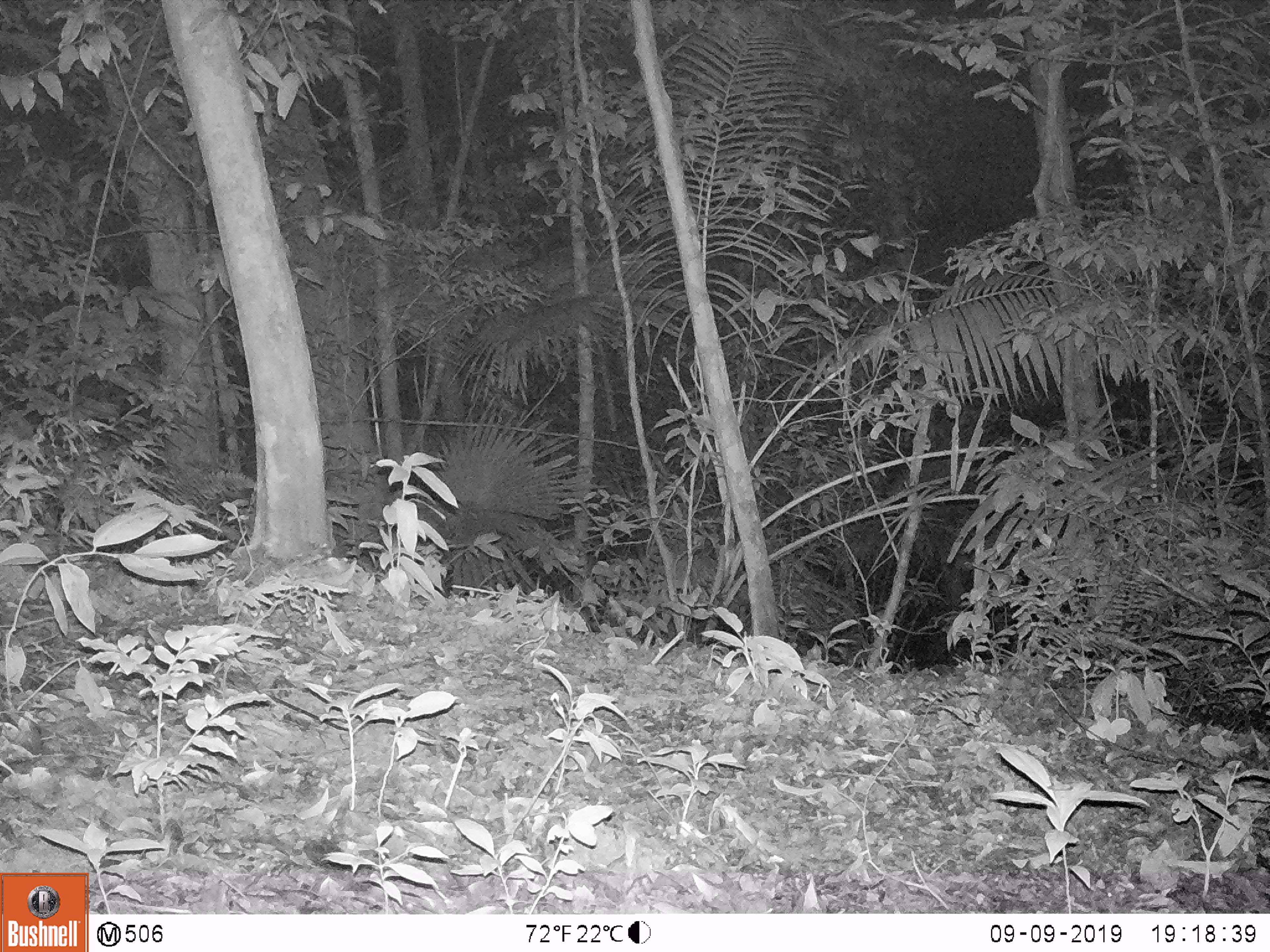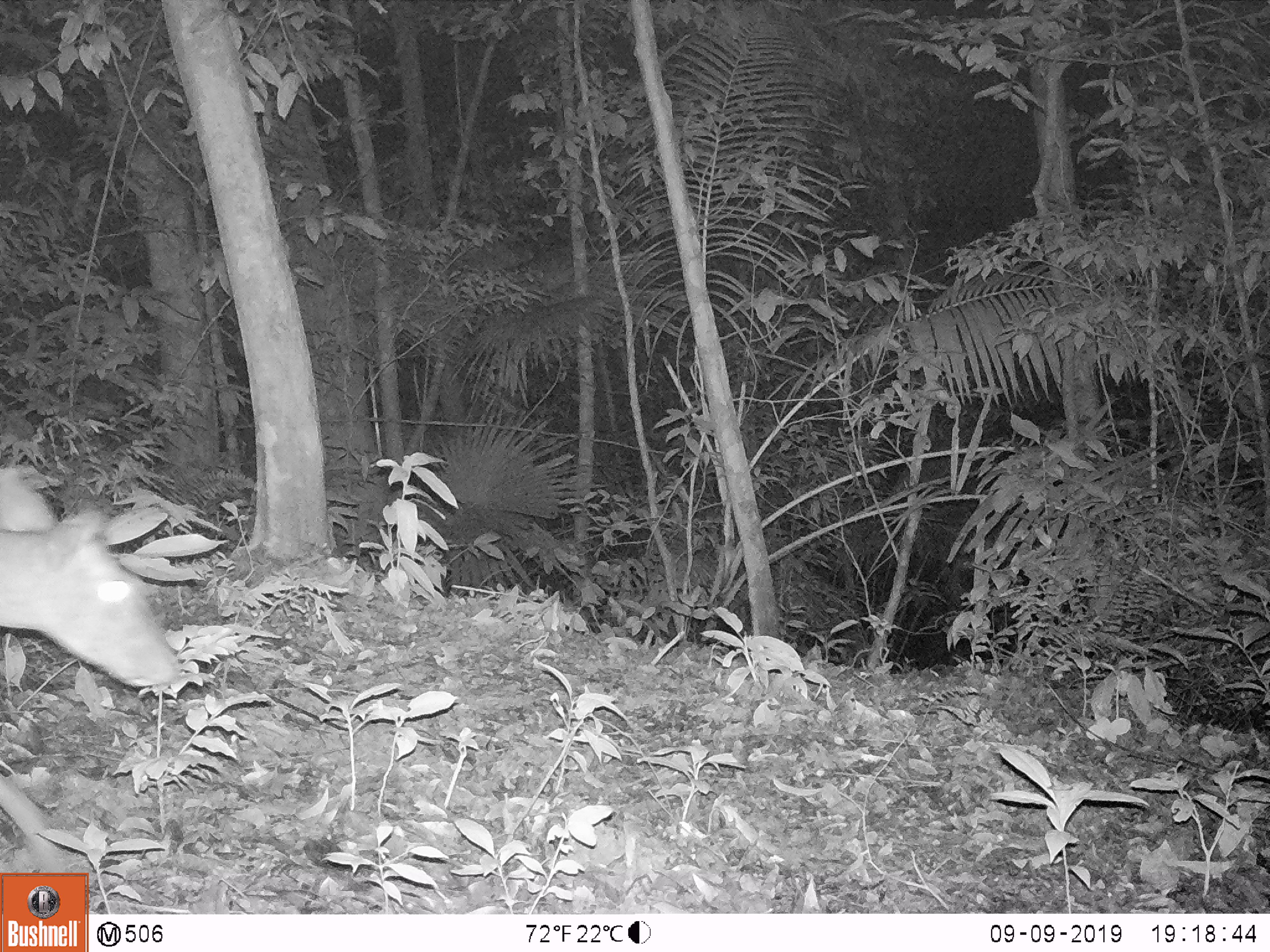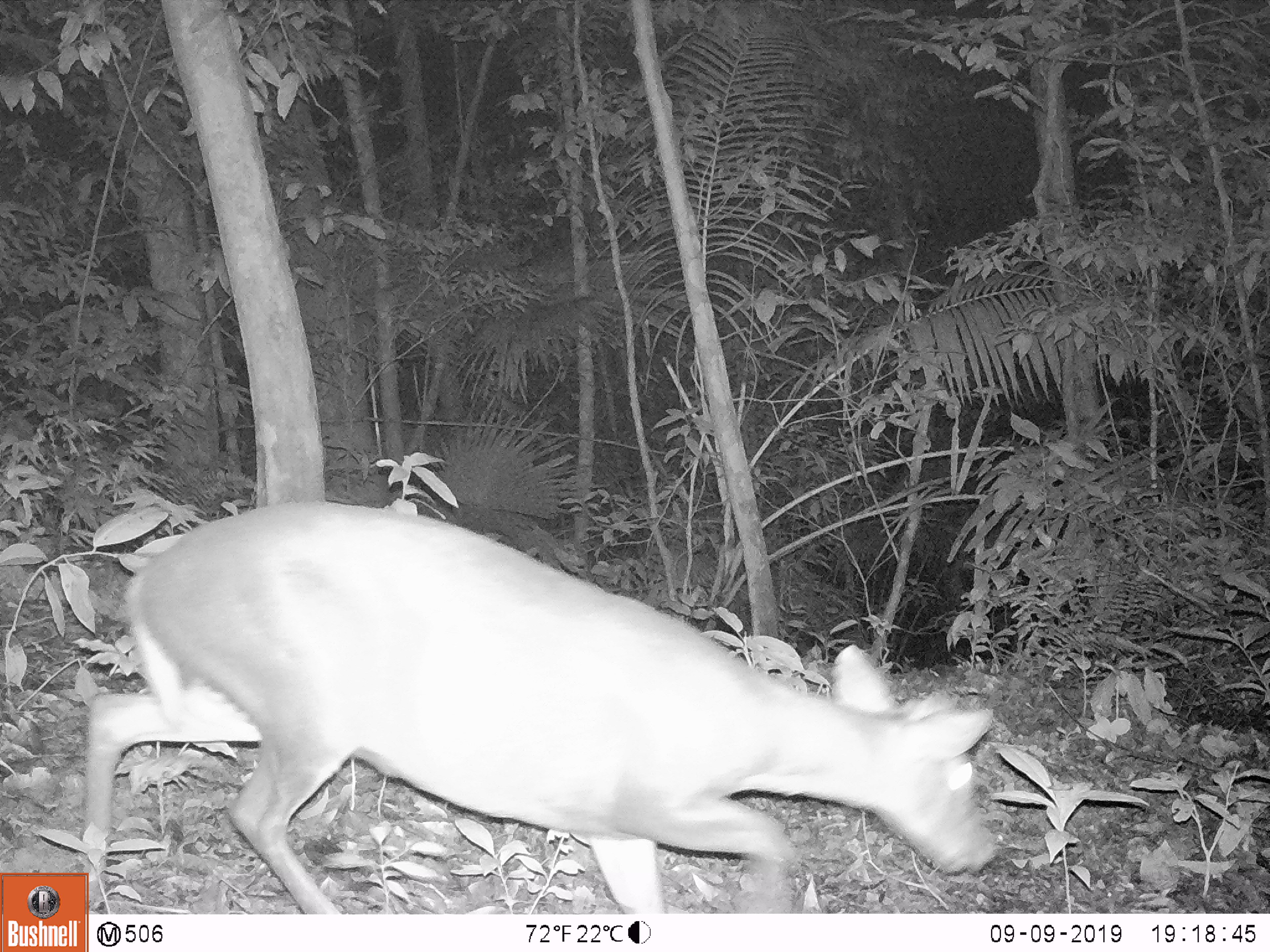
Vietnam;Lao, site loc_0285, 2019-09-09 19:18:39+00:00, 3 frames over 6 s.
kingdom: Animalia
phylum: Chordata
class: Mammalia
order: Artiodactyla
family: Cervidae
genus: Muntiacus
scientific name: Muntiacus rooseveltorum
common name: roosevelt's muntjac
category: roosevelts muntjac group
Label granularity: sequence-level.